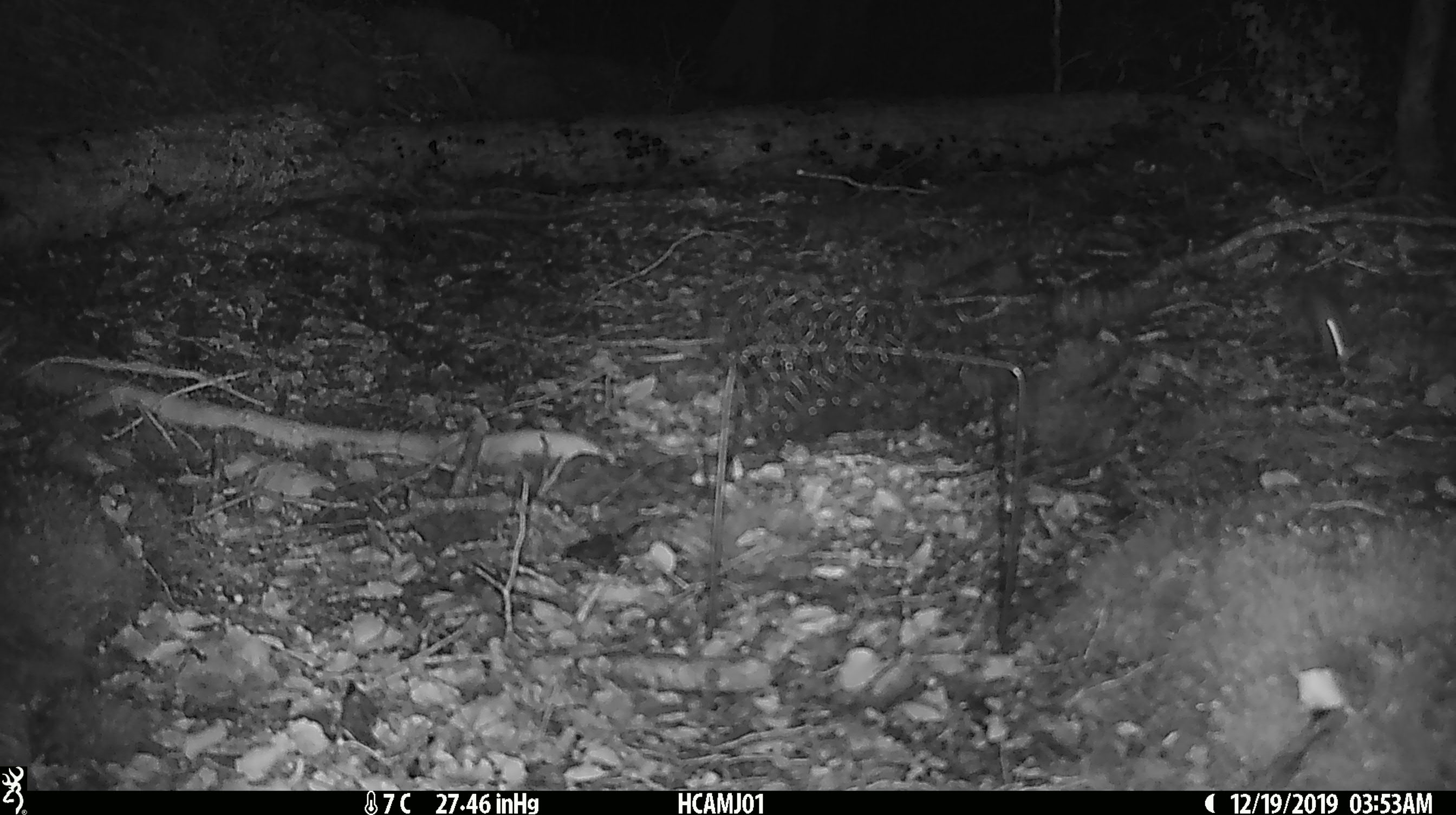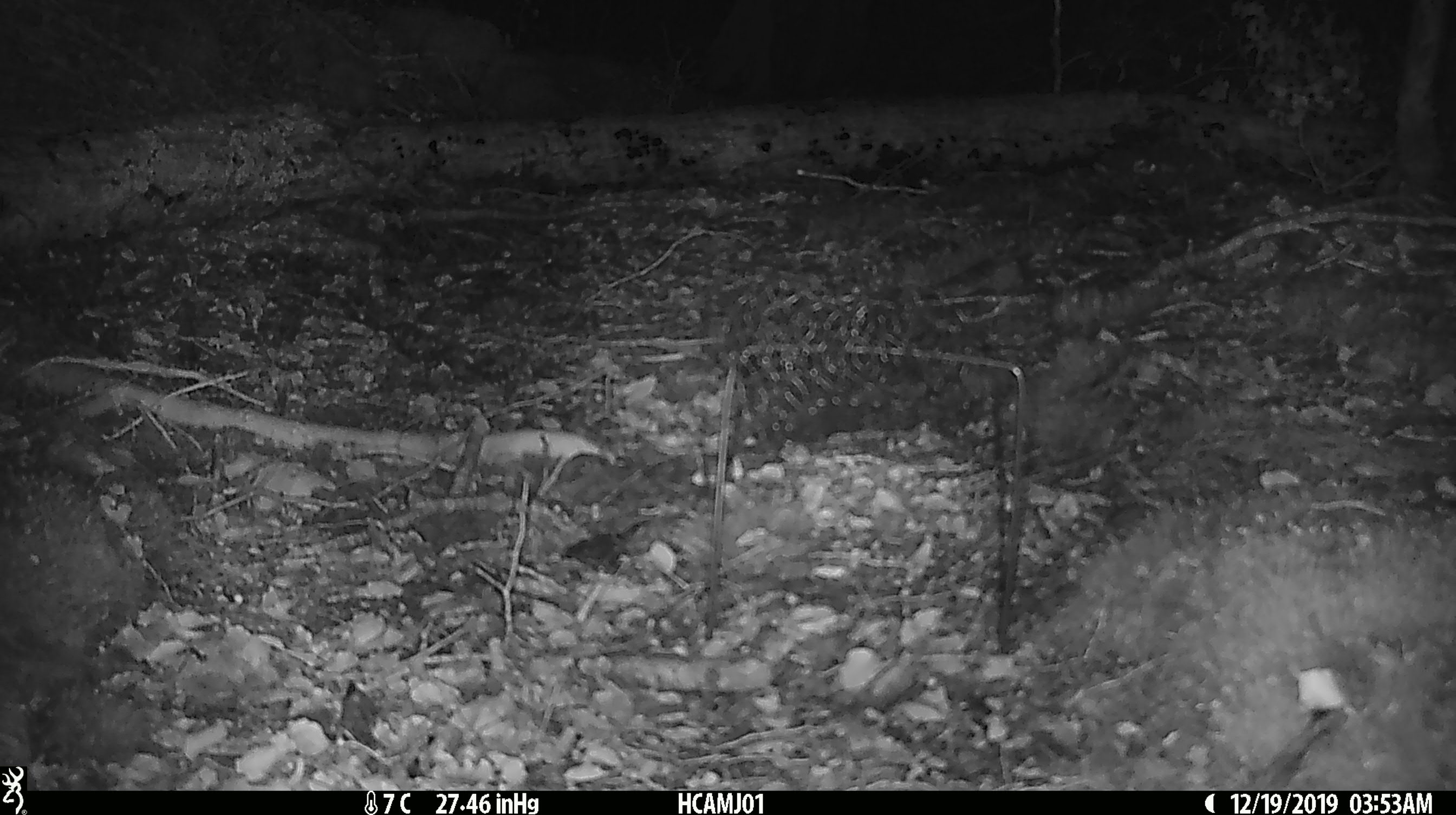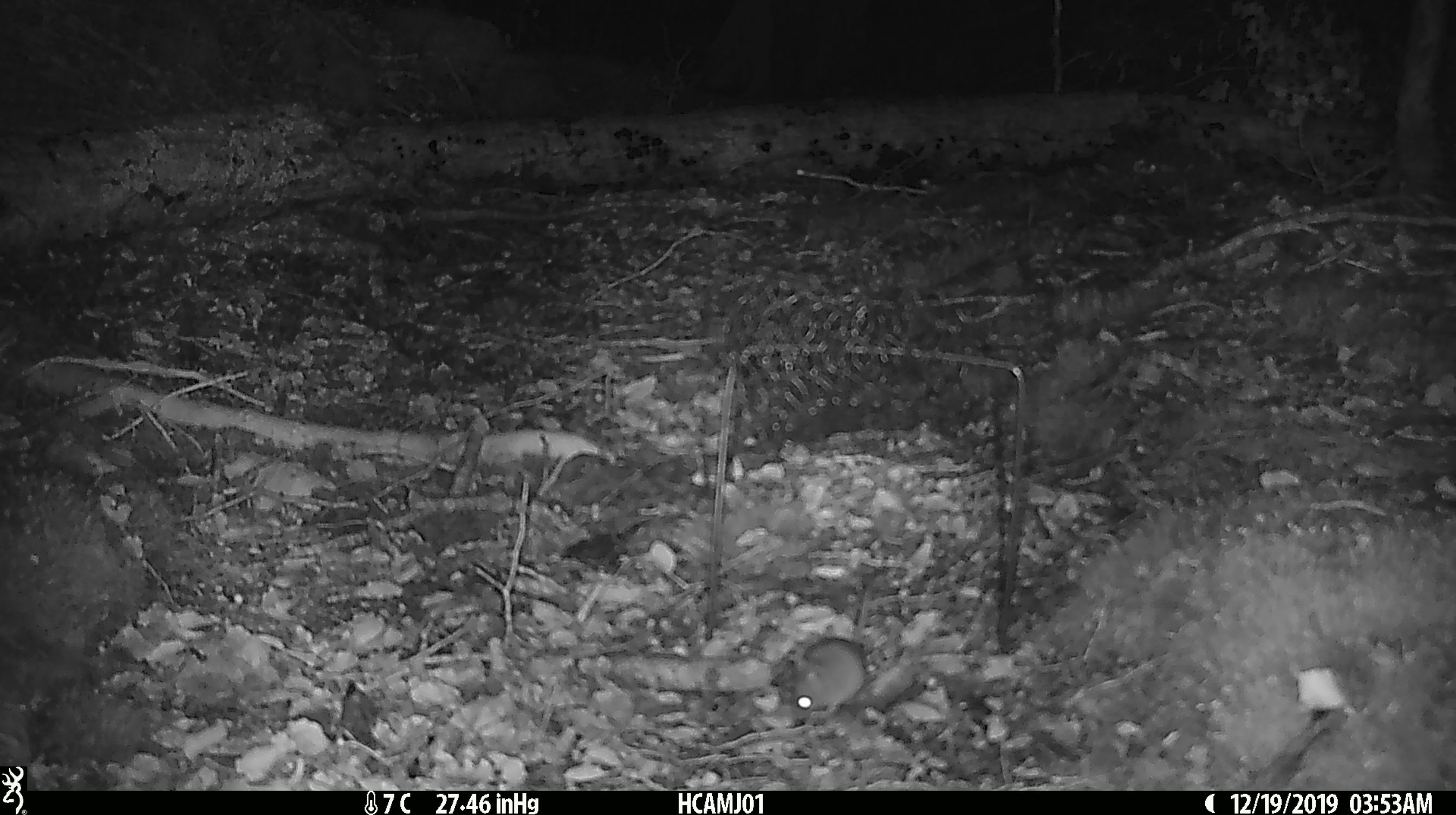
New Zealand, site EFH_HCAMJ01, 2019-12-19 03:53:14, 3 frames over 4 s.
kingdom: Animalia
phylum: Chordata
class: Mammalia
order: Rodentia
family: Muridae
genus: Mus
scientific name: Mus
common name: mouse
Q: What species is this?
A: Mouse (Mus).